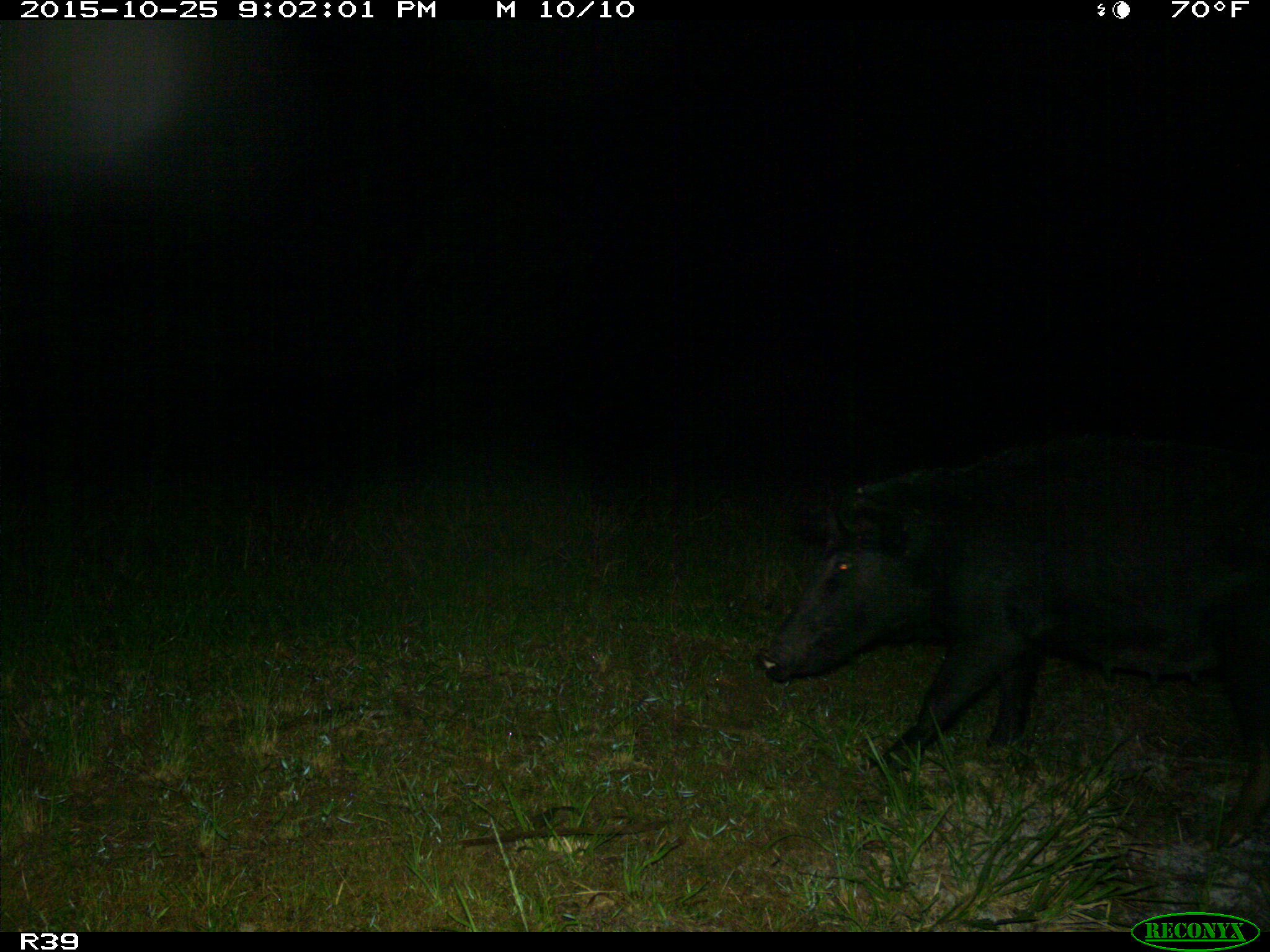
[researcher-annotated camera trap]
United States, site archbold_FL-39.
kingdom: Animalia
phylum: Chordata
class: Mammalia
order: Artiodactyla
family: Suidae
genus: Sus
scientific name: Sus scrofa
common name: wild boar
Sus scrofa (wild boar).